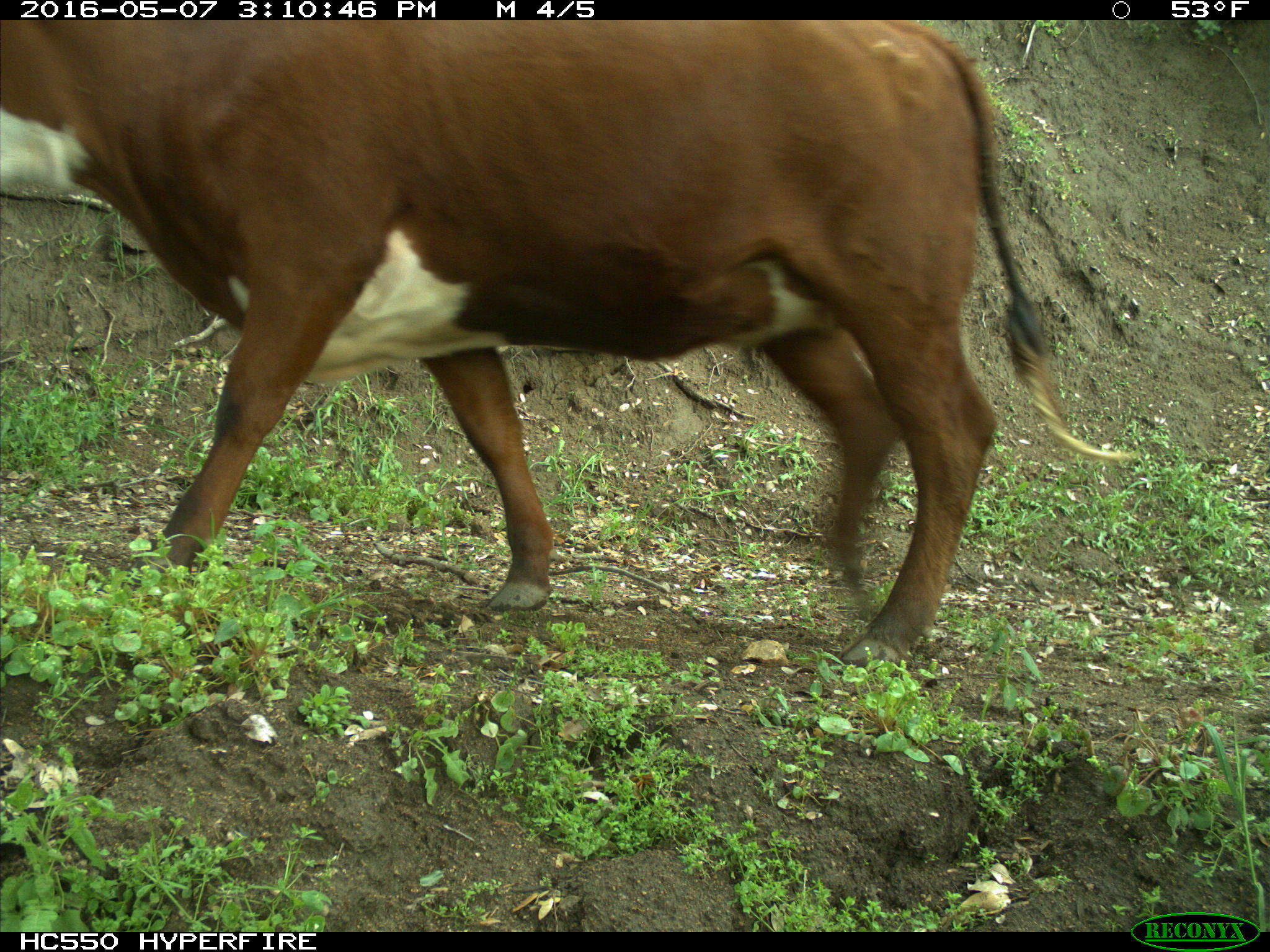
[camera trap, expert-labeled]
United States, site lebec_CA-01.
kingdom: Animalia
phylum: Chordata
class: Mammalia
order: Artiodactyla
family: Bovidae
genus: Bos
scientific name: Bos taurus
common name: domestic cow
Bos taurus (domestic cow).